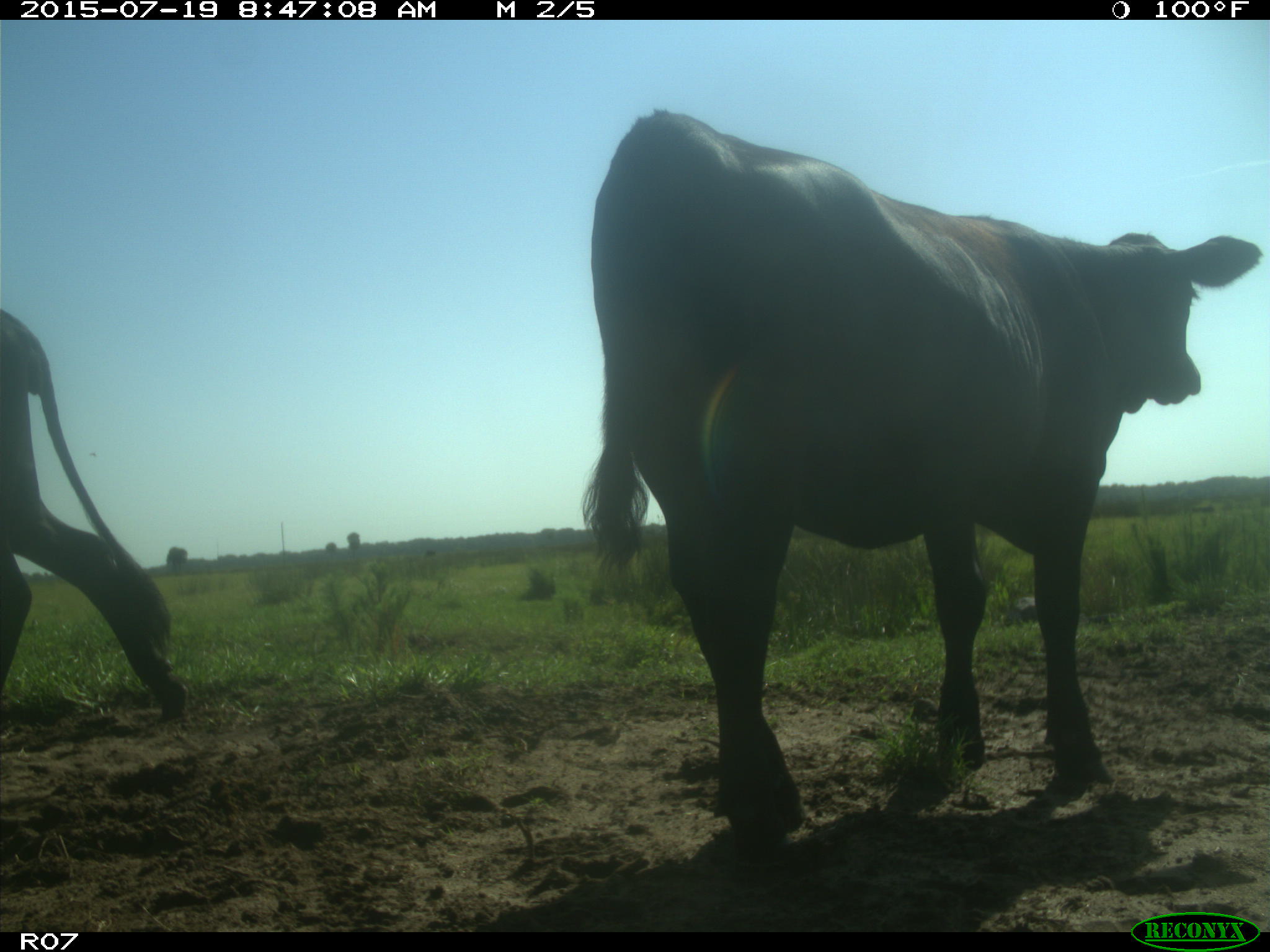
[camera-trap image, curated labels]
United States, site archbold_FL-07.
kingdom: Animalia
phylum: Chordata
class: Mammalia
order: Artiodactyla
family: Bovidae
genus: Bos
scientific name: Bos taurus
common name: domestic cow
Bos taurus (domestic cow).